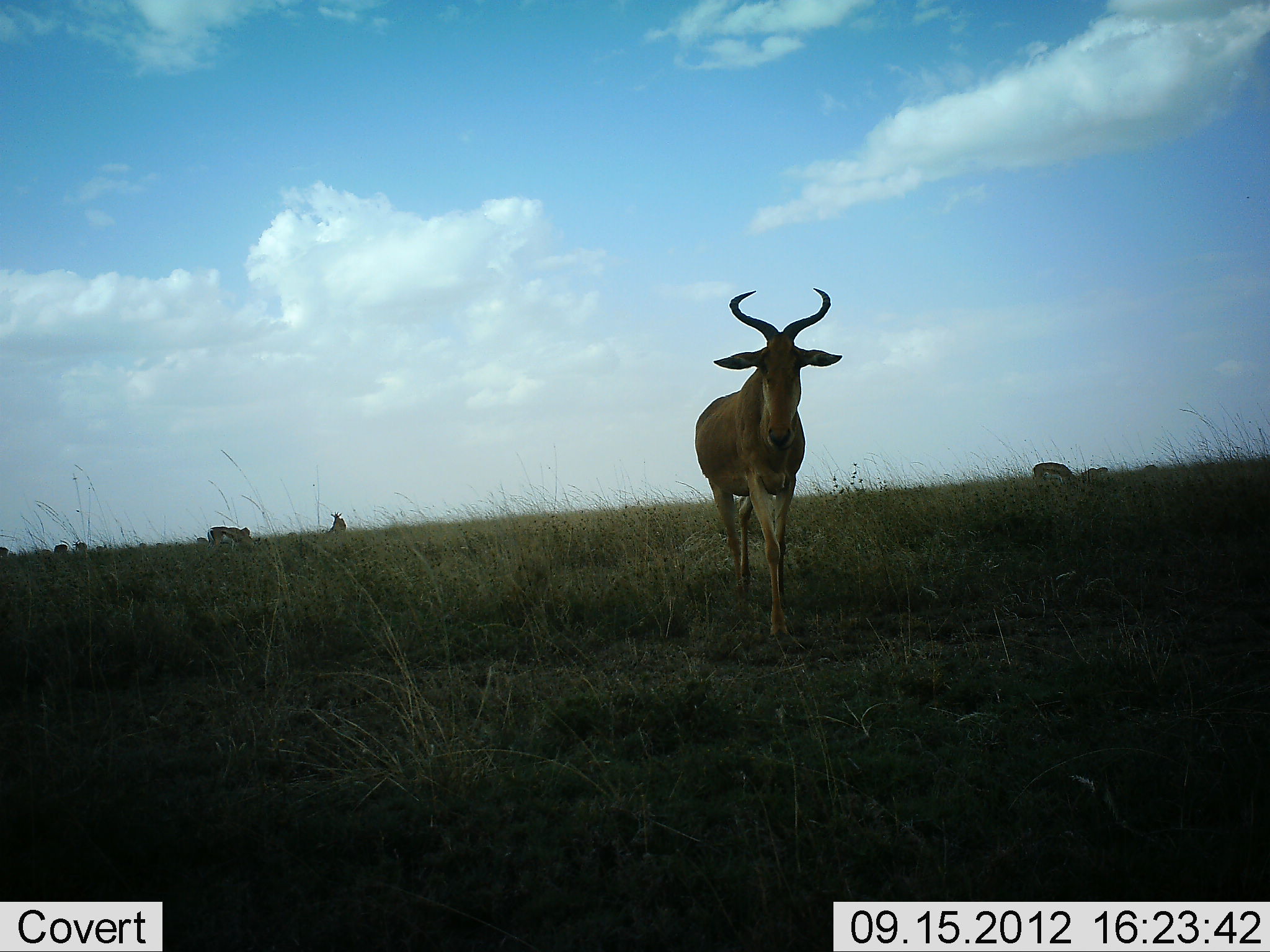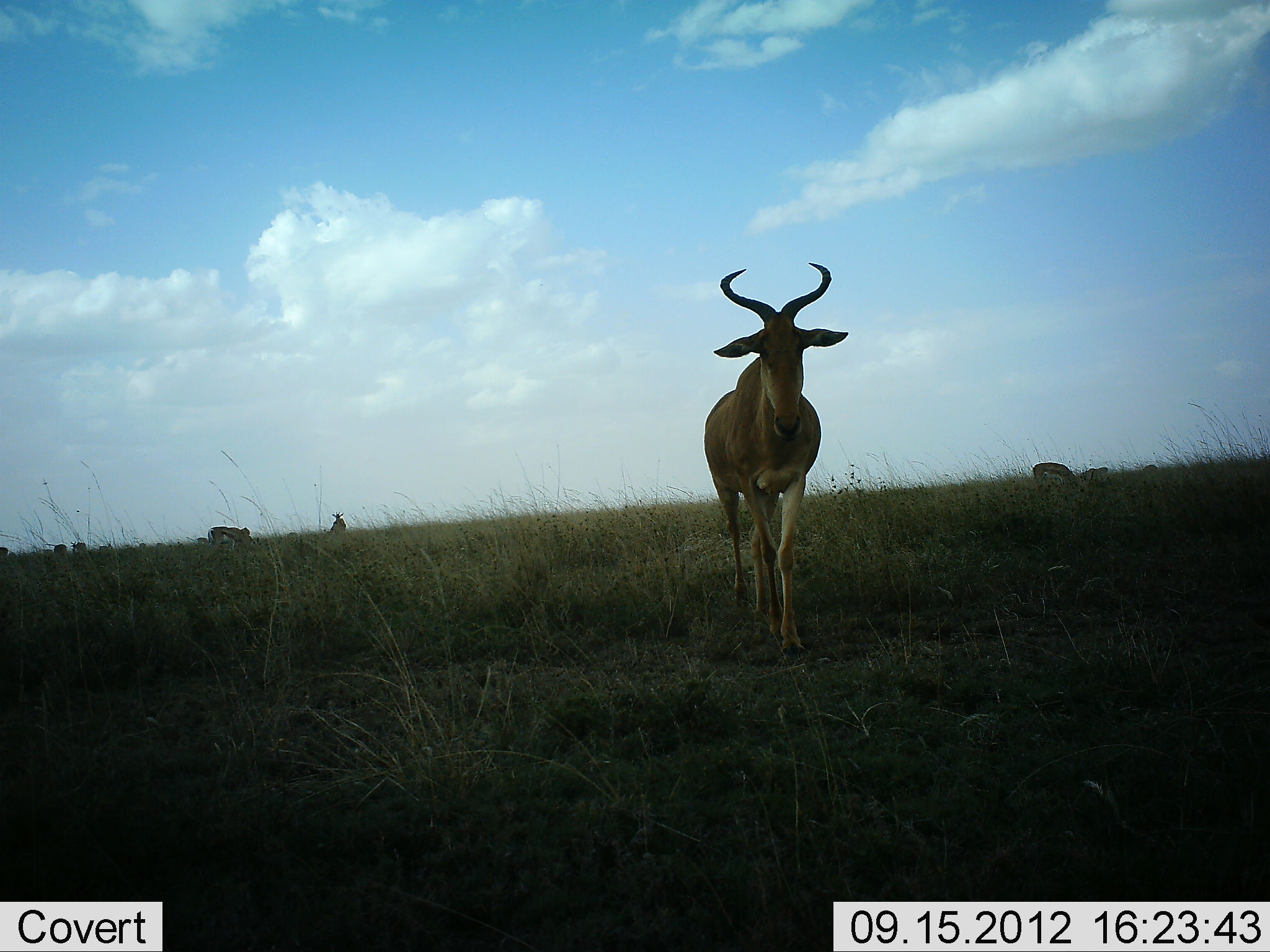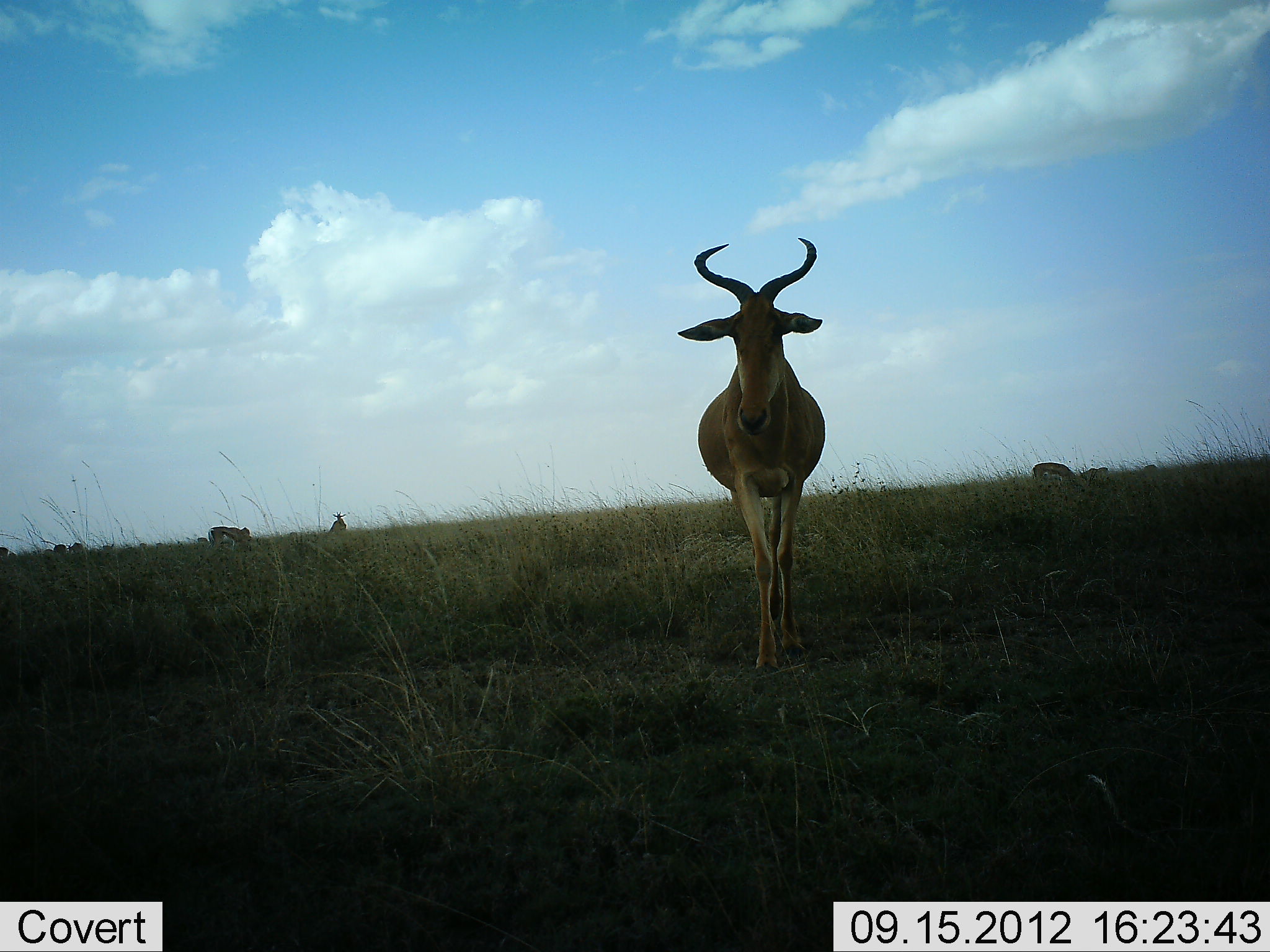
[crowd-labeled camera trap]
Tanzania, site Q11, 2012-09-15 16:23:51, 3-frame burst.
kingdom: Animalia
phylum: Chordata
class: Mammalia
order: Artiodactyla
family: Bovidae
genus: Alcelaphus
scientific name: Alcelaphus buselaphus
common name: hartebeest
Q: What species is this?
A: Hartebeest (Alcelaphus buselaphus).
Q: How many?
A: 1.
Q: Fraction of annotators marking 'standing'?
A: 8%.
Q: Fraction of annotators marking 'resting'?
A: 0%.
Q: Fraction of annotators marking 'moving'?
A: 92%.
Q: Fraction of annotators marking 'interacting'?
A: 0%.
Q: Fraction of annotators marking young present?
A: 0%.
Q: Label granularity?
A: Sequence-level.